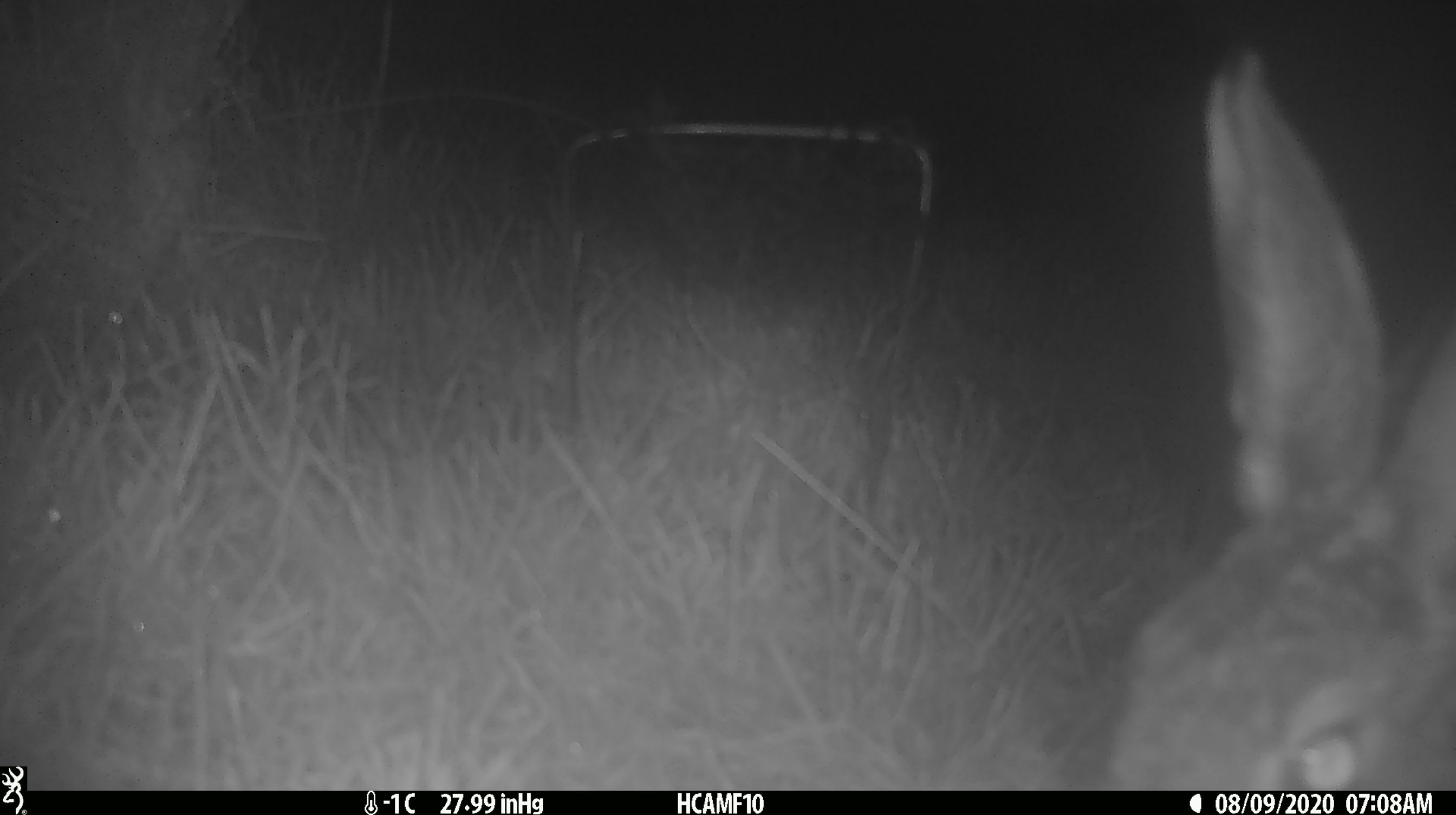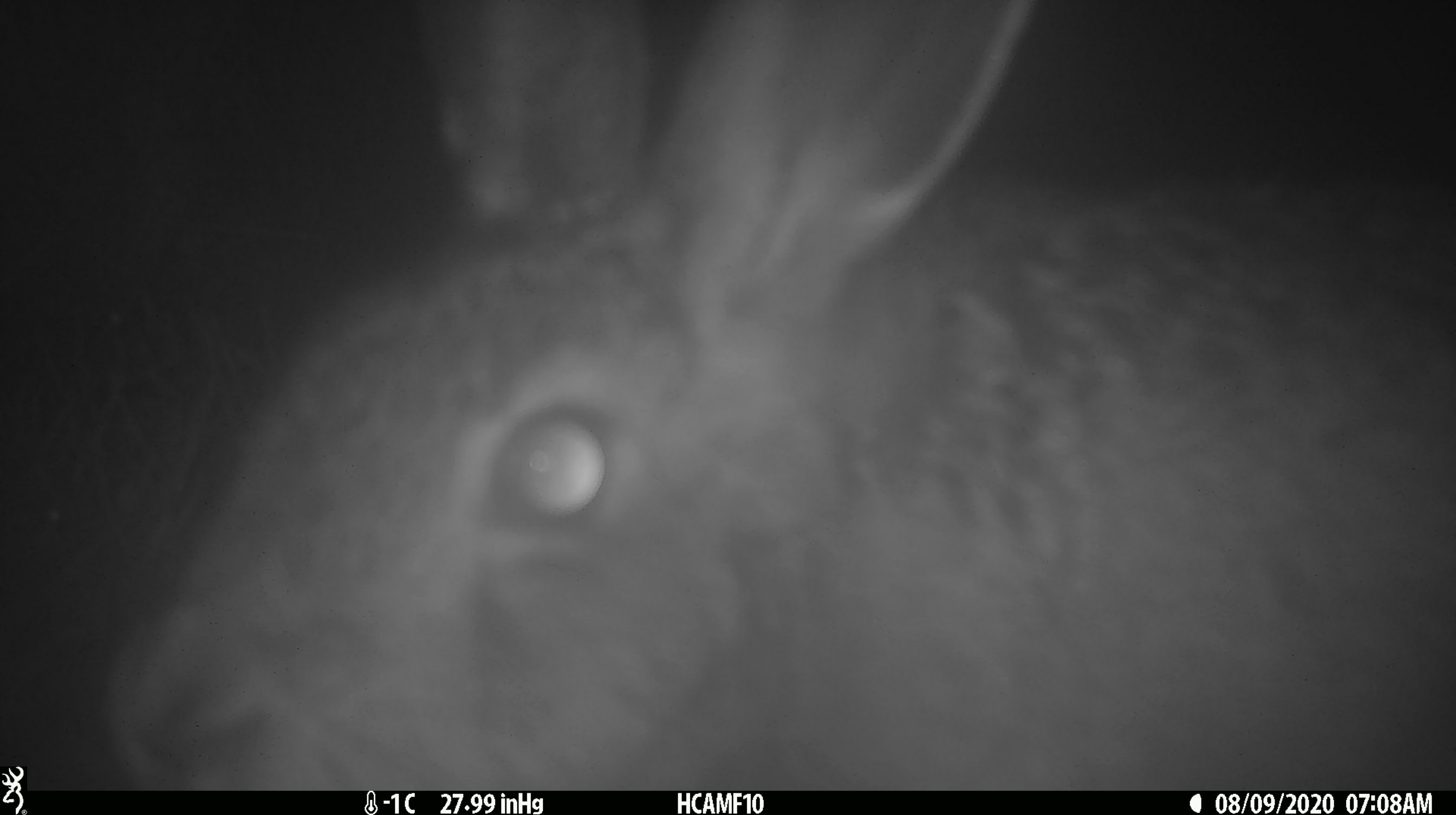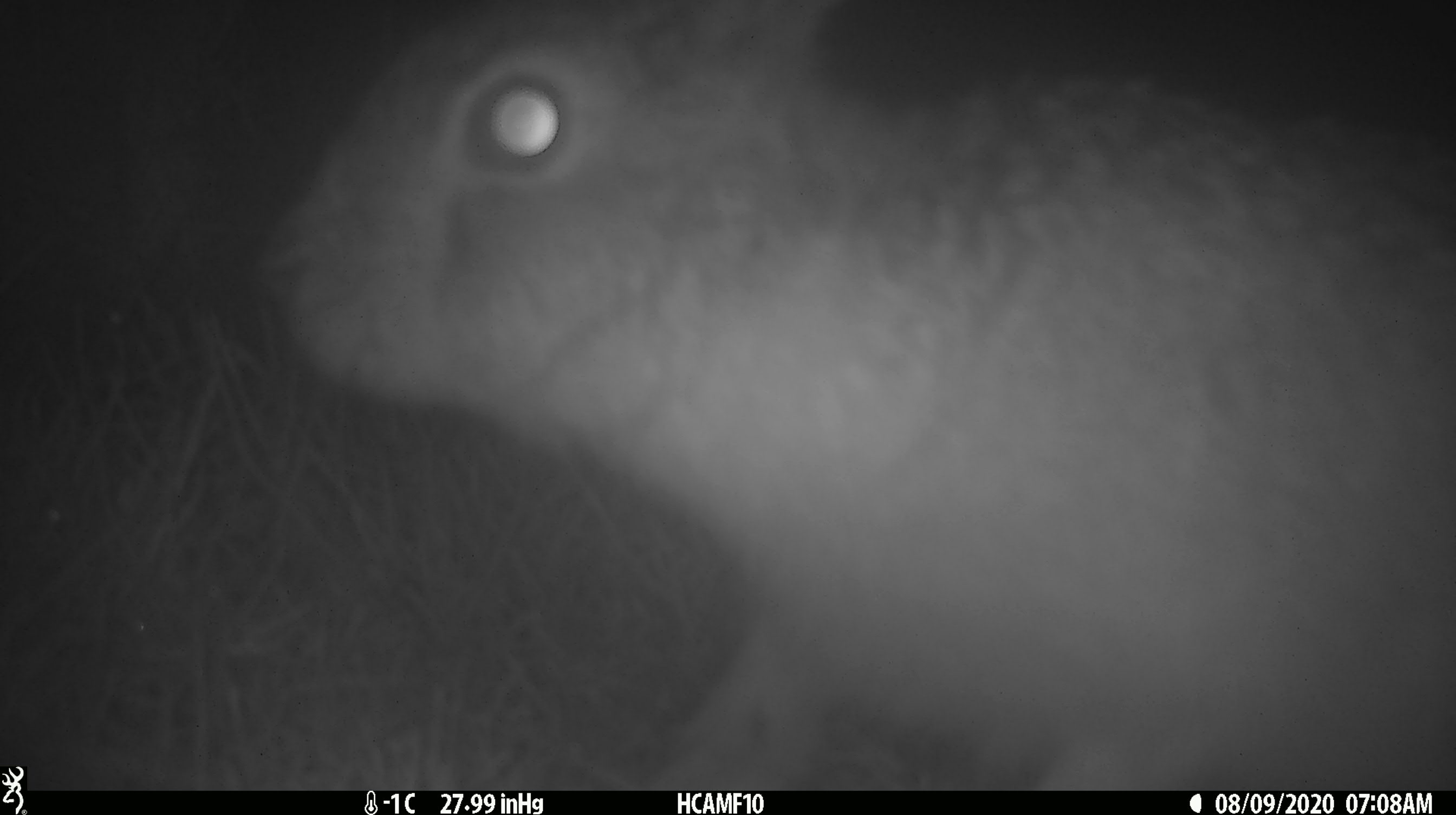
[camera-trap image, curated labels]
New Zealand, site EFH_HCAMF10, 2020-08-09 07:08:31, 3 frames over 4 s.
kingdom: Animalia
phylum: Chordata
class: Mammalia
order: Lagomorpha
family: Leporidae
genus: Lepus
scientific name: Lepus europaeus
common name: brown hare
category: hare